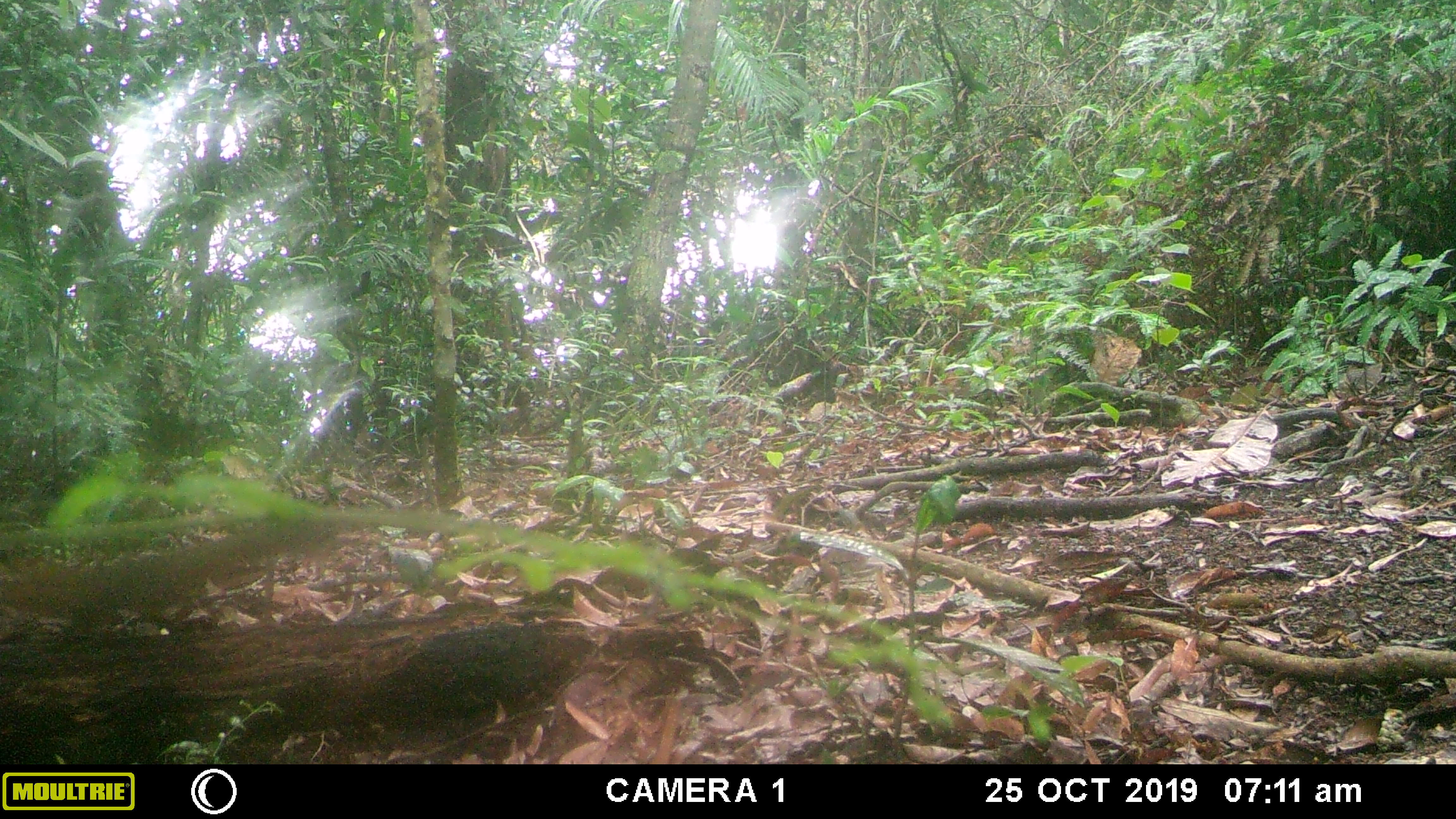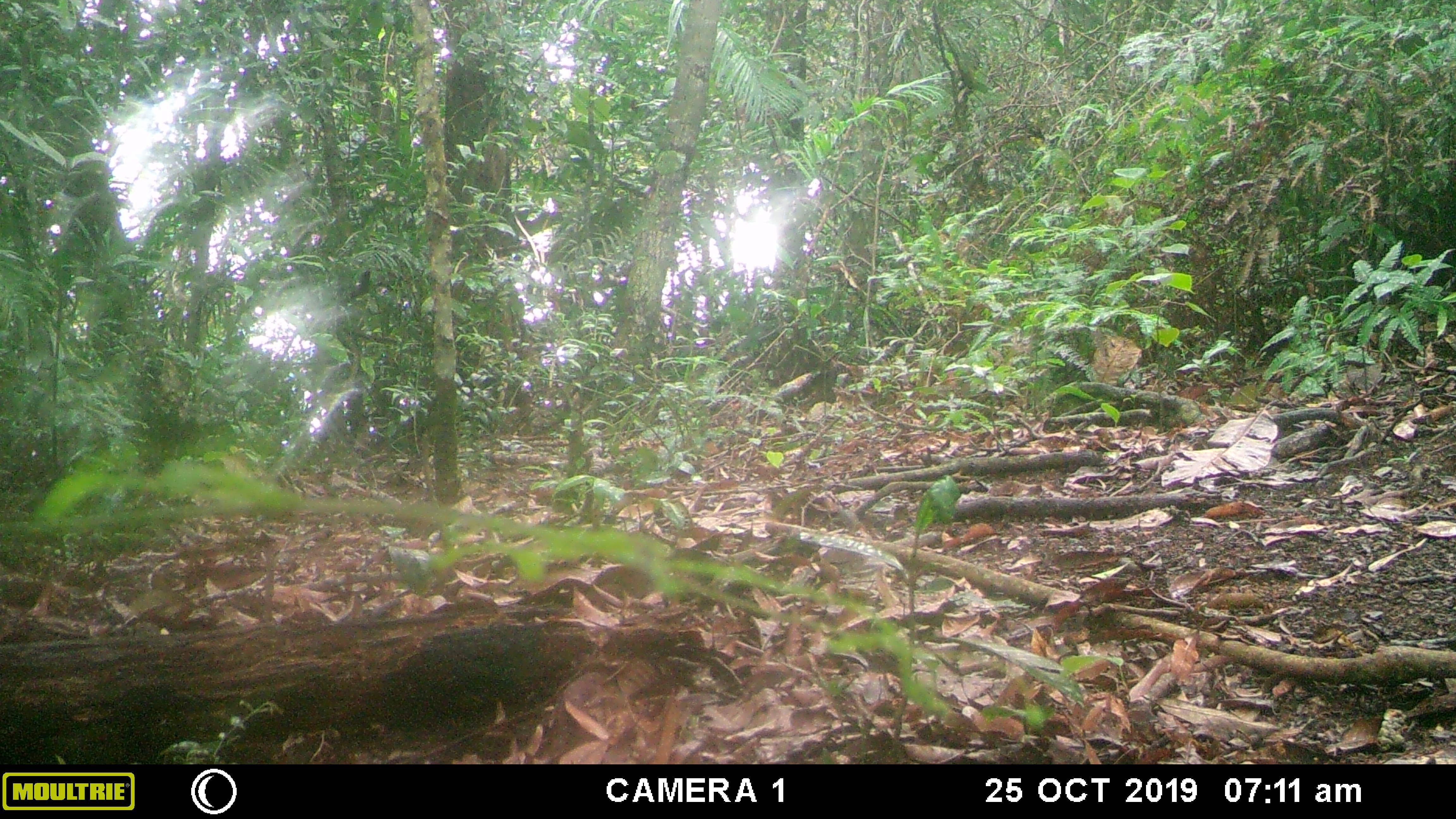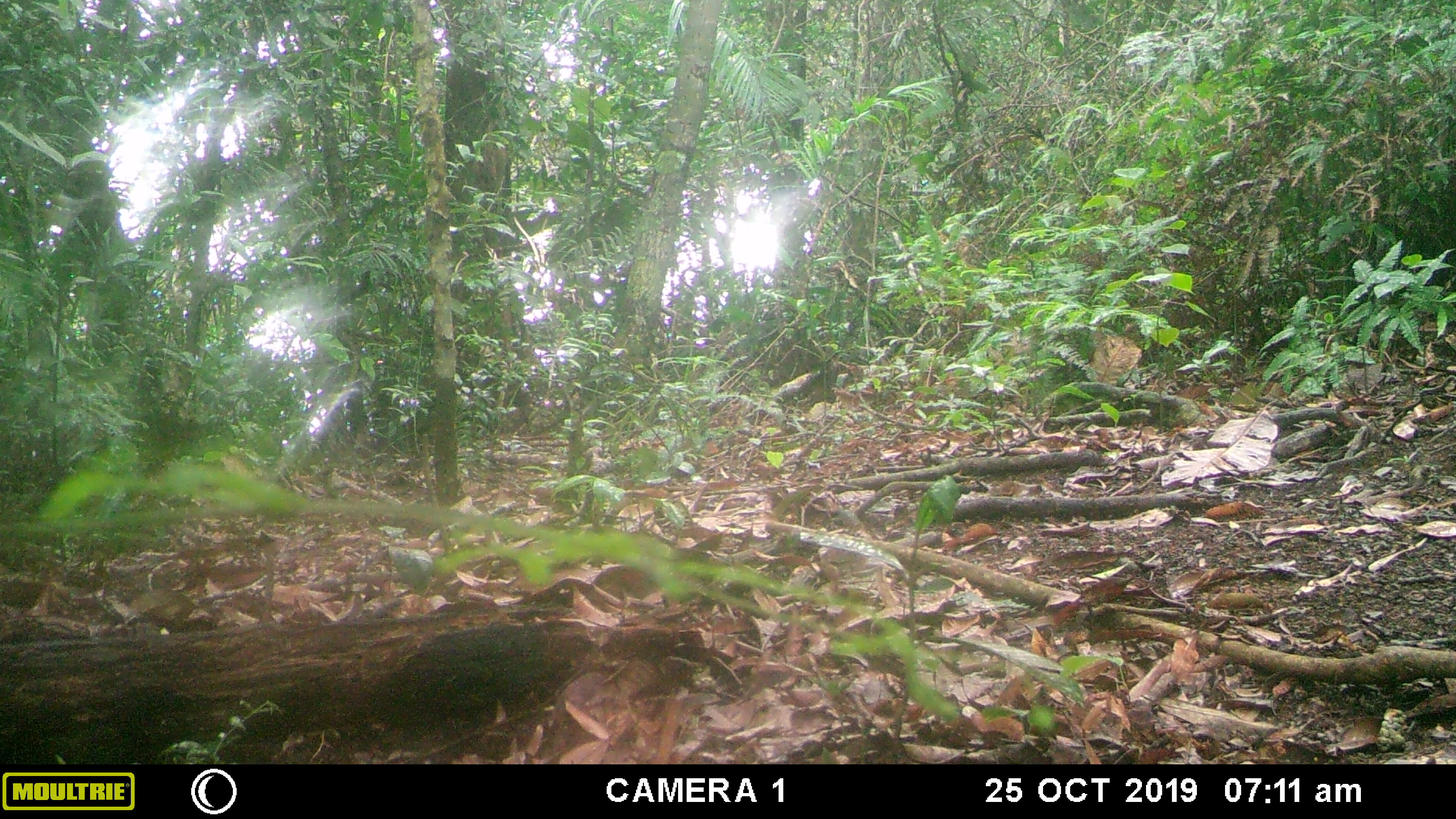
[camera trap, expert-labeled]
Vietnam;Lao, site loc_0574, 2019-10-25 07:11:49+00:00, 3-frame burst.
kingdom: Animalia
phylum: Chordata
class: Mammalia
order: Rodentia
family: Sciuridae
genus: Dremomys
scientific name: Dremomys rufigenis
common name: red-cheeked squirrel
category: red cheeked squirrel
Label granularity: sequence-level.